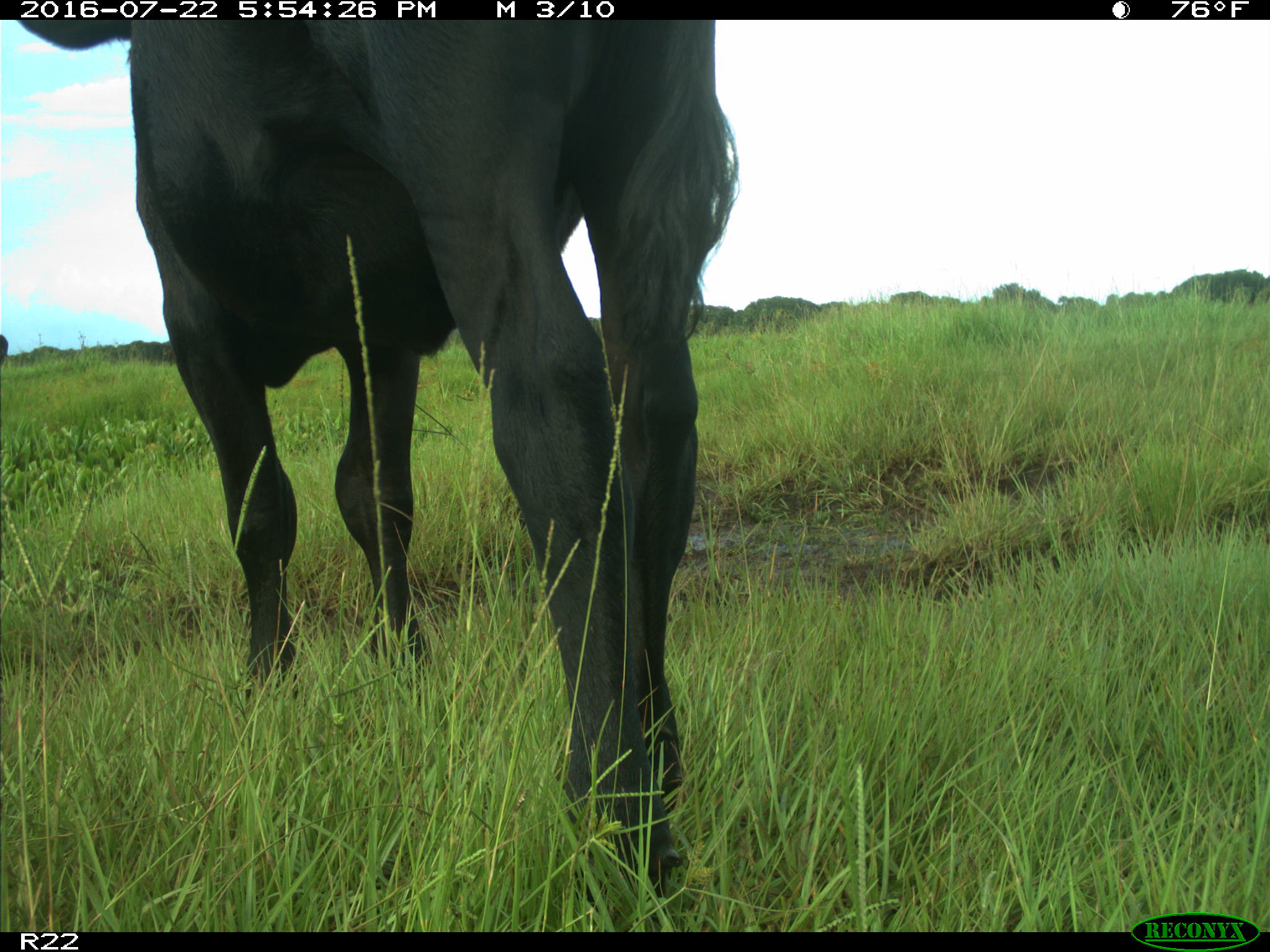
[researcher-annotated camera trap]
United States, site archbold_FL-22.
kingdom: Animalia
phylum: Chordata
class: Mammalia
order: Artiodactyla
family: Bovidae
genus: Bos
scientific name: Bos taurus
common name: domestic cow